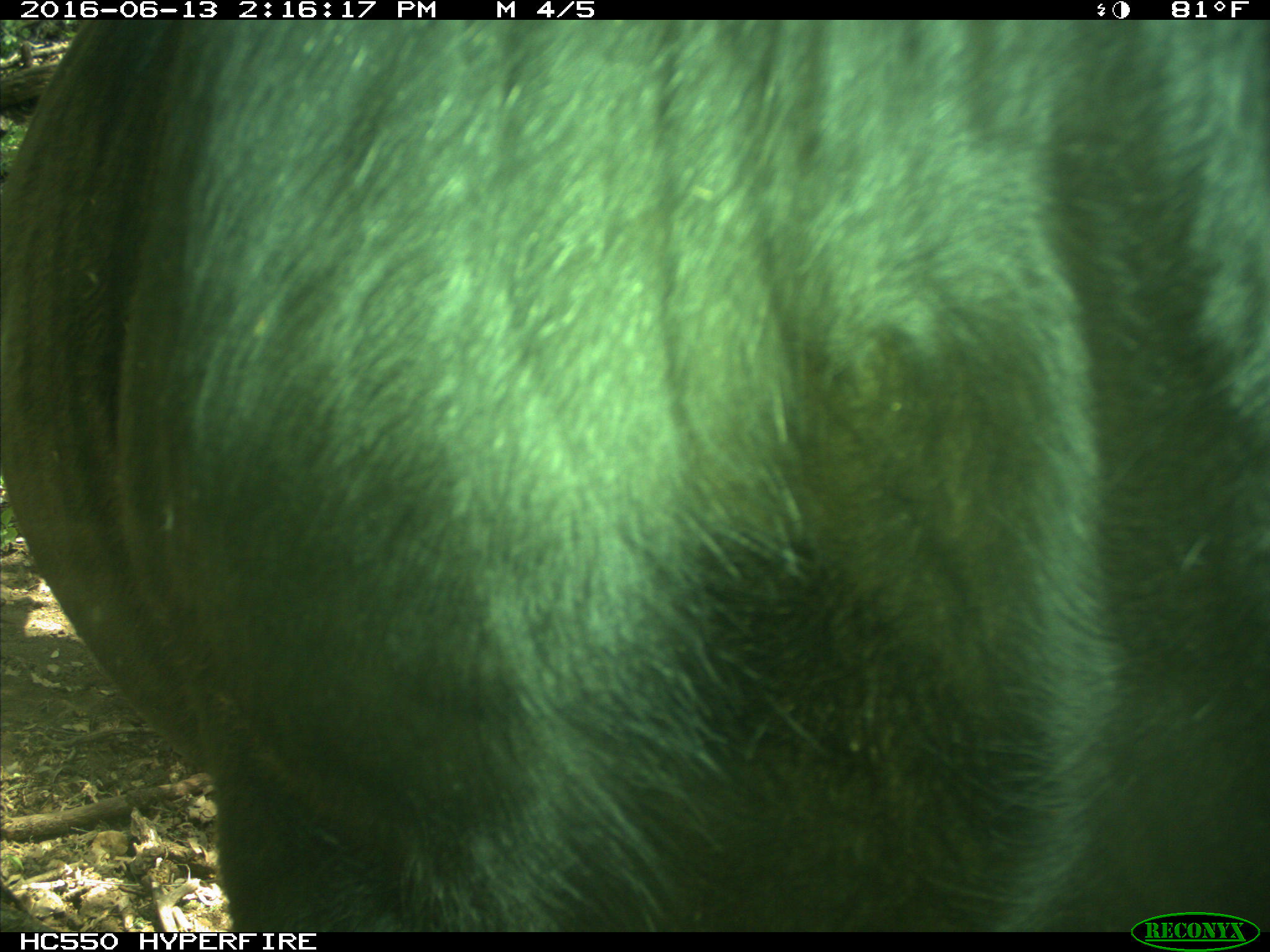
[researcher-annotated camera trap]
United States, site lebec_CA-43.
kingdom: Animalia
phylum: Chordata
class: Mammalia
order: Artiodactyla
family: Bovidae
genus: Bos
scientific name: Bos taurus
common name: domestic cow